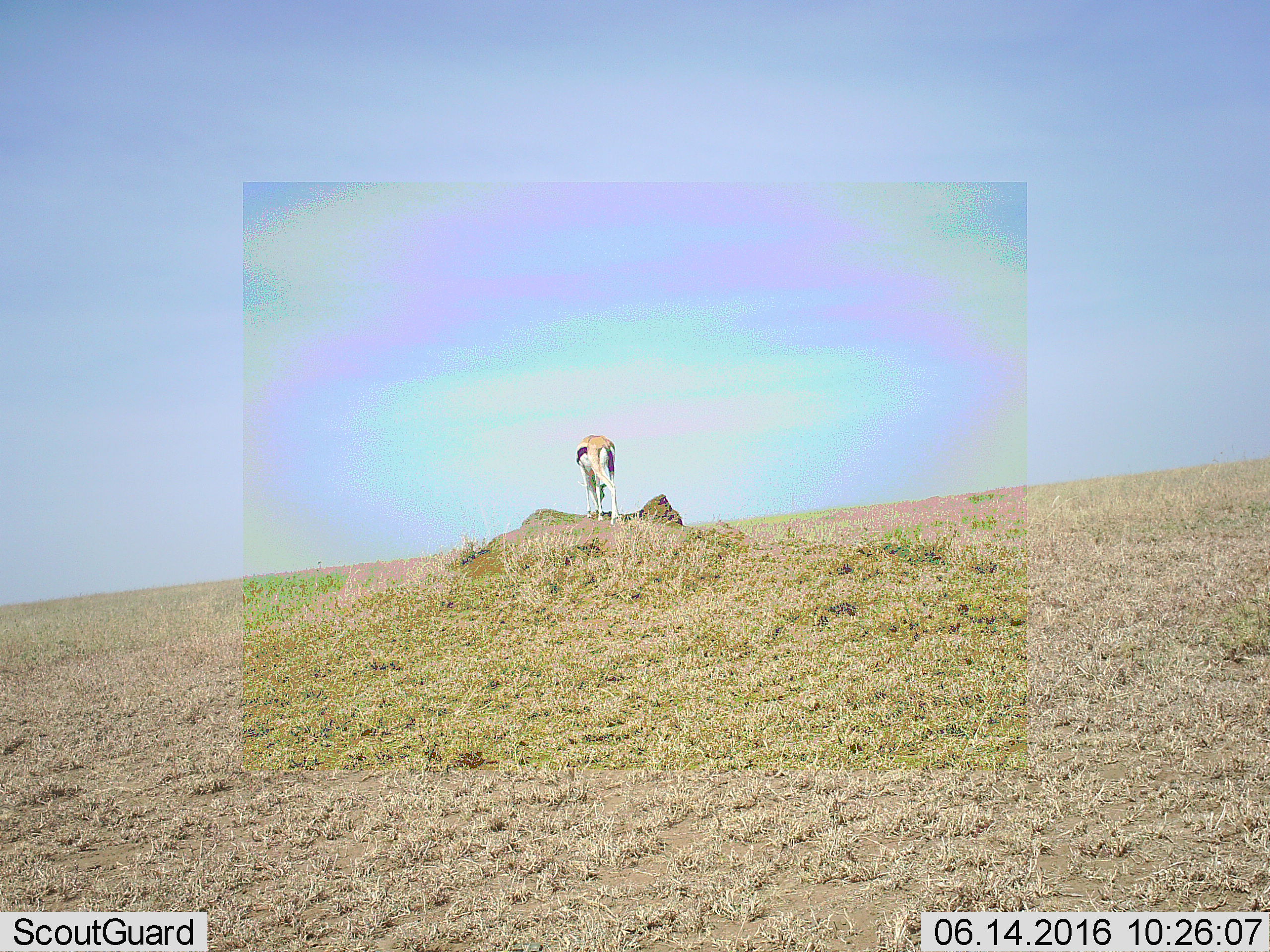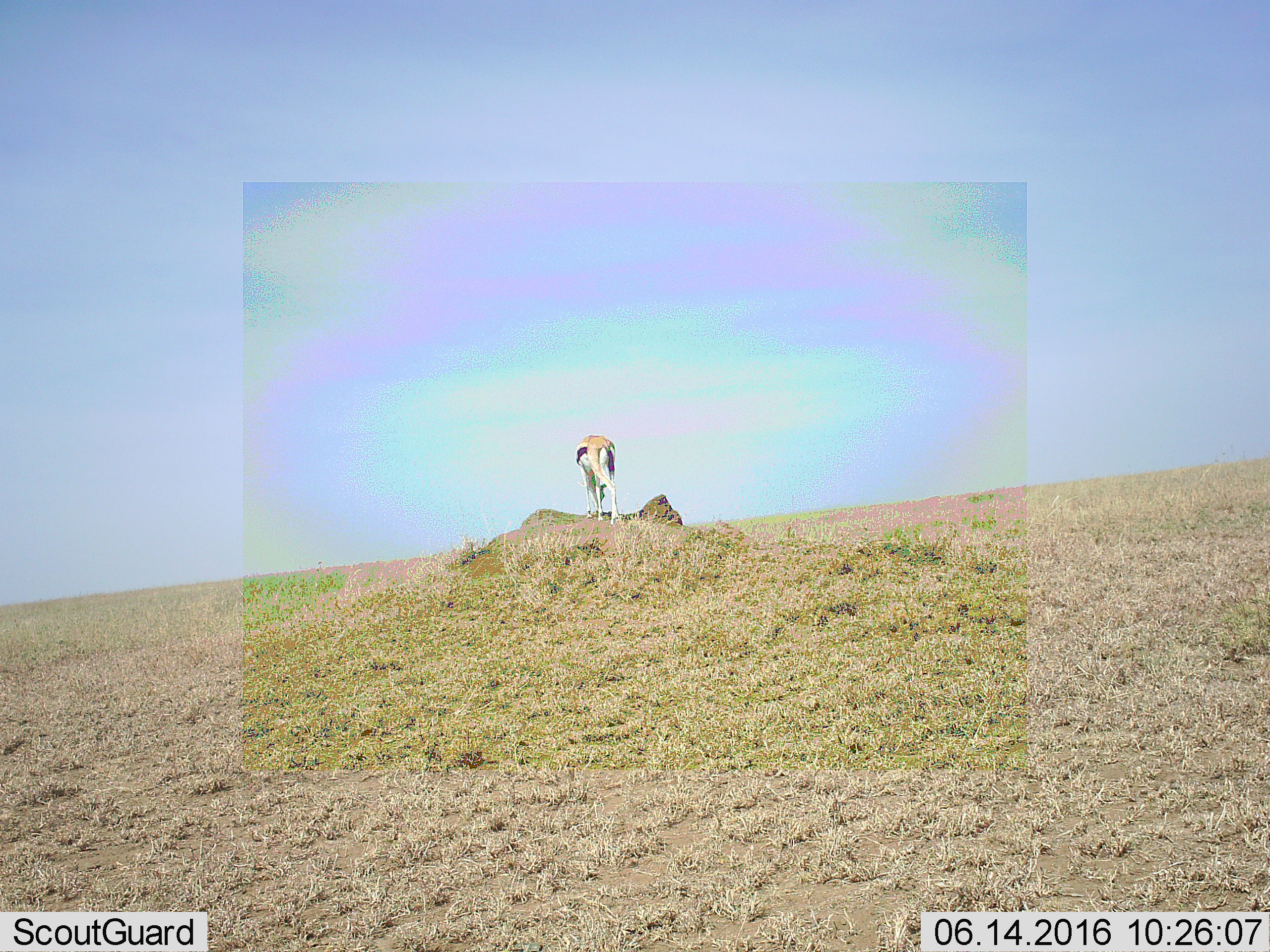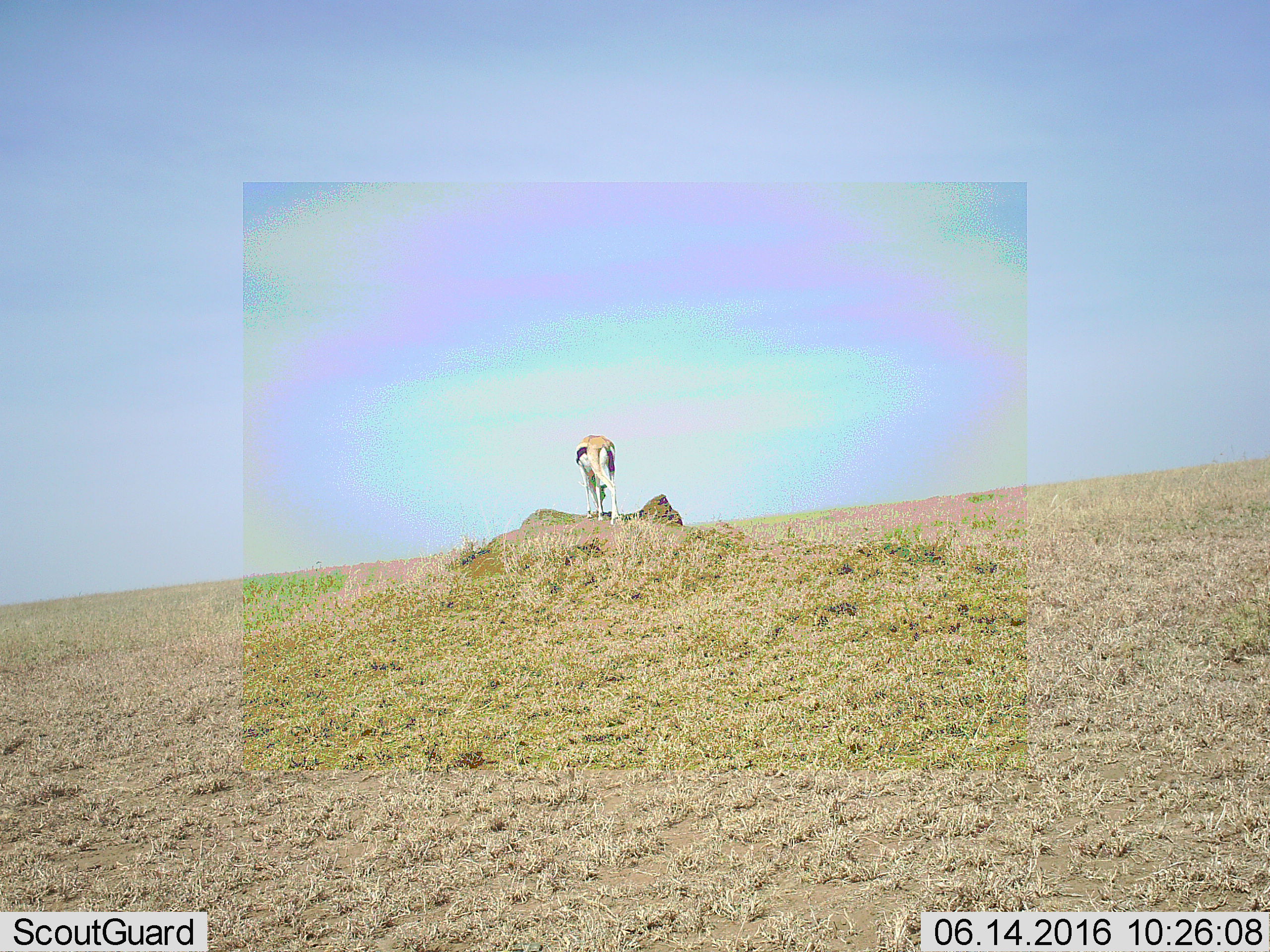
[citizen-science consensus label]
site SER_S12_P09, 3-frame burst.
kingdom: Animalia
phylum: Chordata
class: Mammalia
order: Artiodactyla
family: Bovidae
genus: Eudorcas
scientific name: Eudorcas thomsonii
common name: thomson's gazelle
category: gazellethomsons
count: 1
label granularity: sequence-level